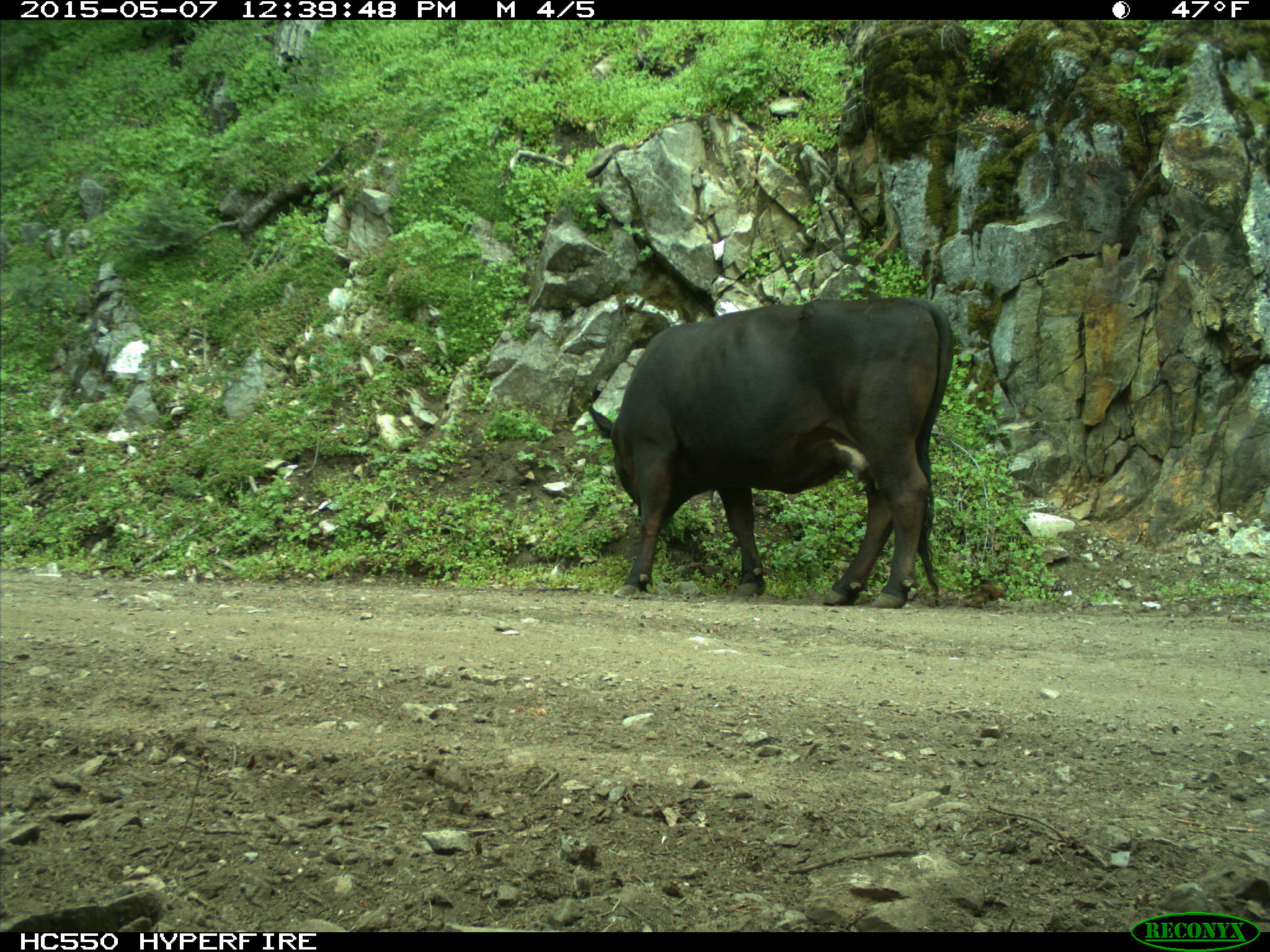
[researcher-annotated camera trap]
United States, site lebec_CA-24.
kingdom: Animalia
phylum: Chordata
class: Mammalia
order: Artiodactyla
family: Bovidae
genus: Bos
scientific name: Bos taurus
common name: domestic cow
Bos taurus (domestic cow).